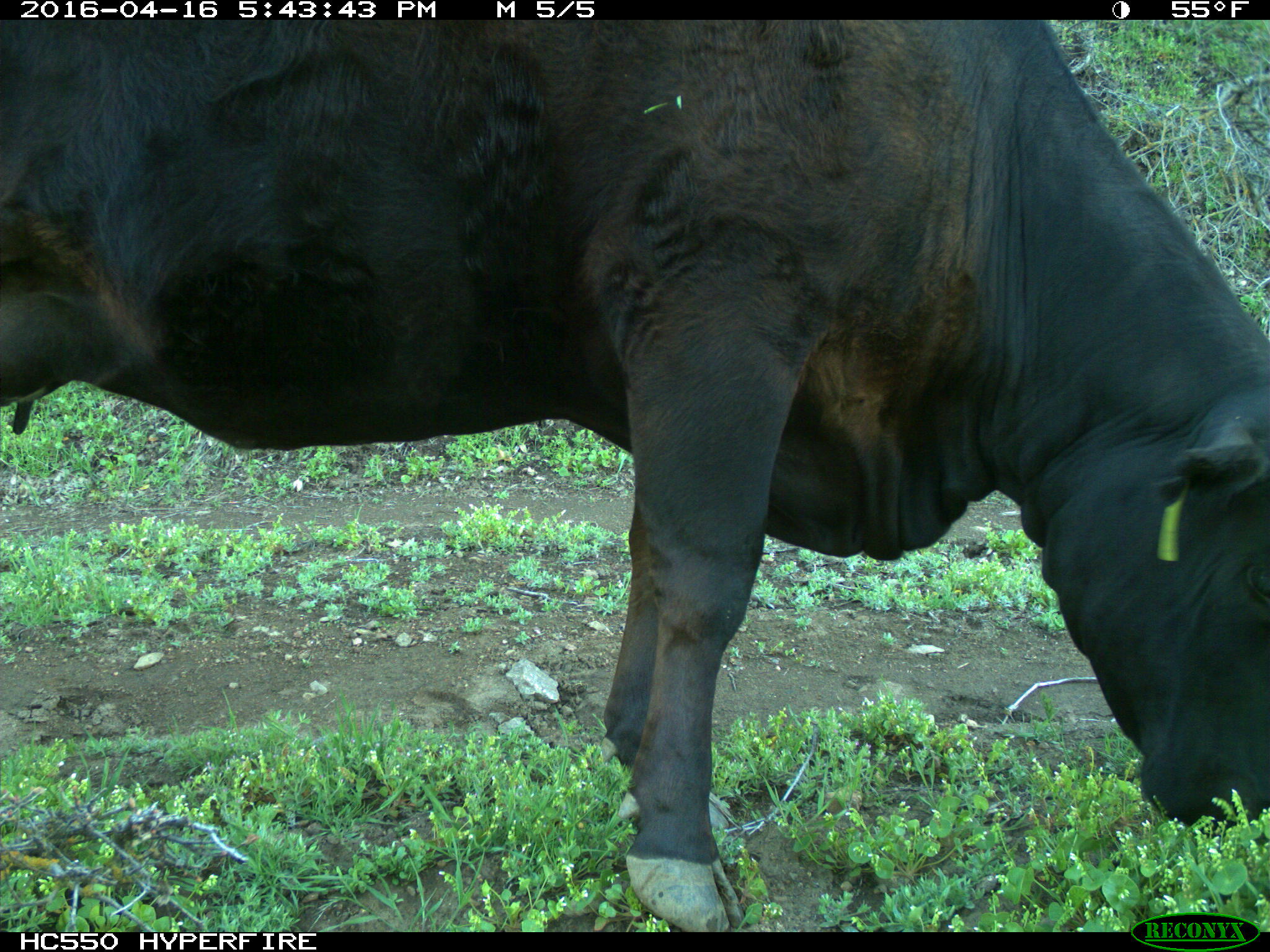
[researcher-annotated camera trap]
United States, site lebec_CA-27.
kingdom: Animalia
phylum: Chordata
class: Mammalia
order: Artiodactyla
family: Bovidae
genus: Bos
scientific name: Bos taurus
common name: domestic cow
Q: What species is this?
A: Bos taurus (domestic cow).